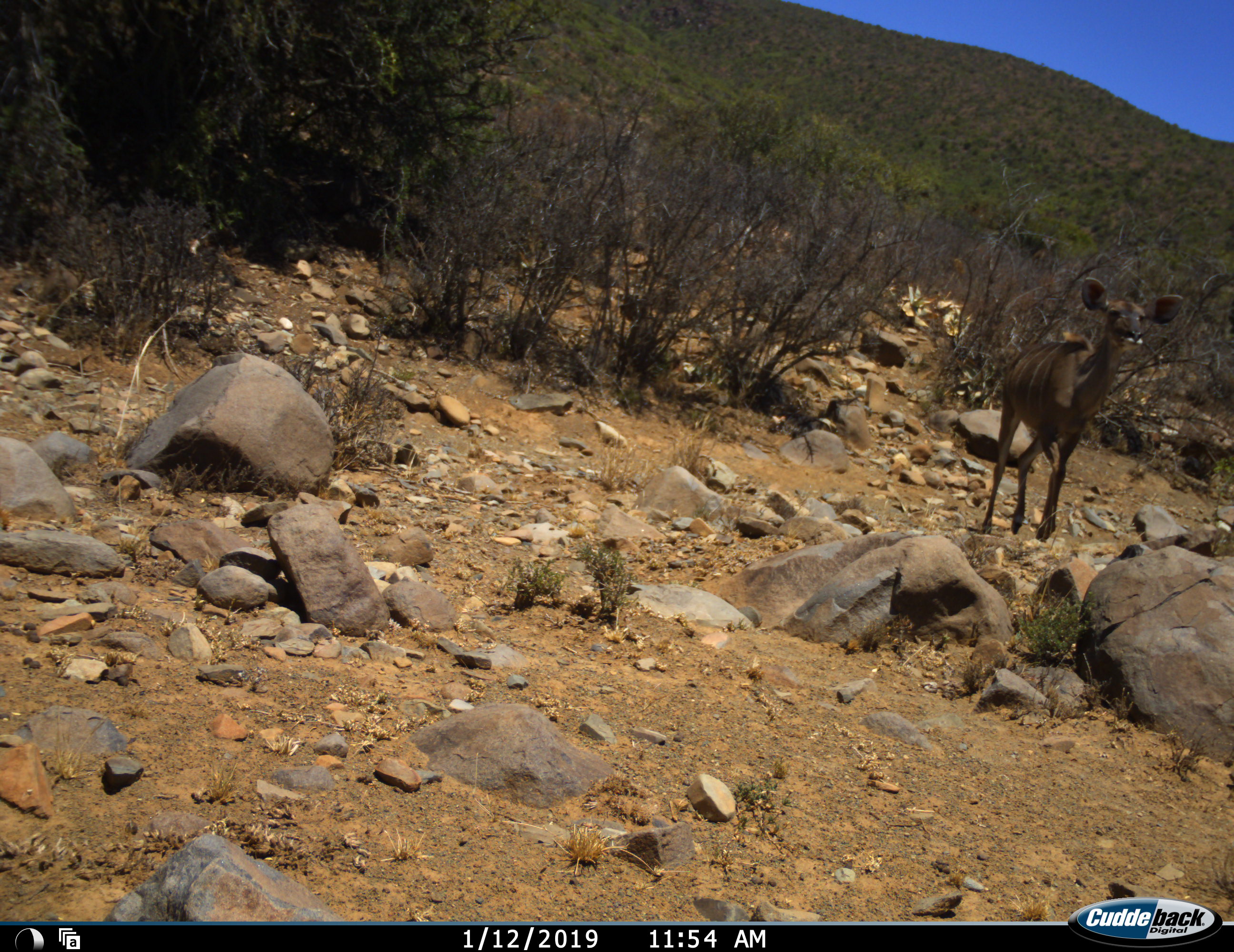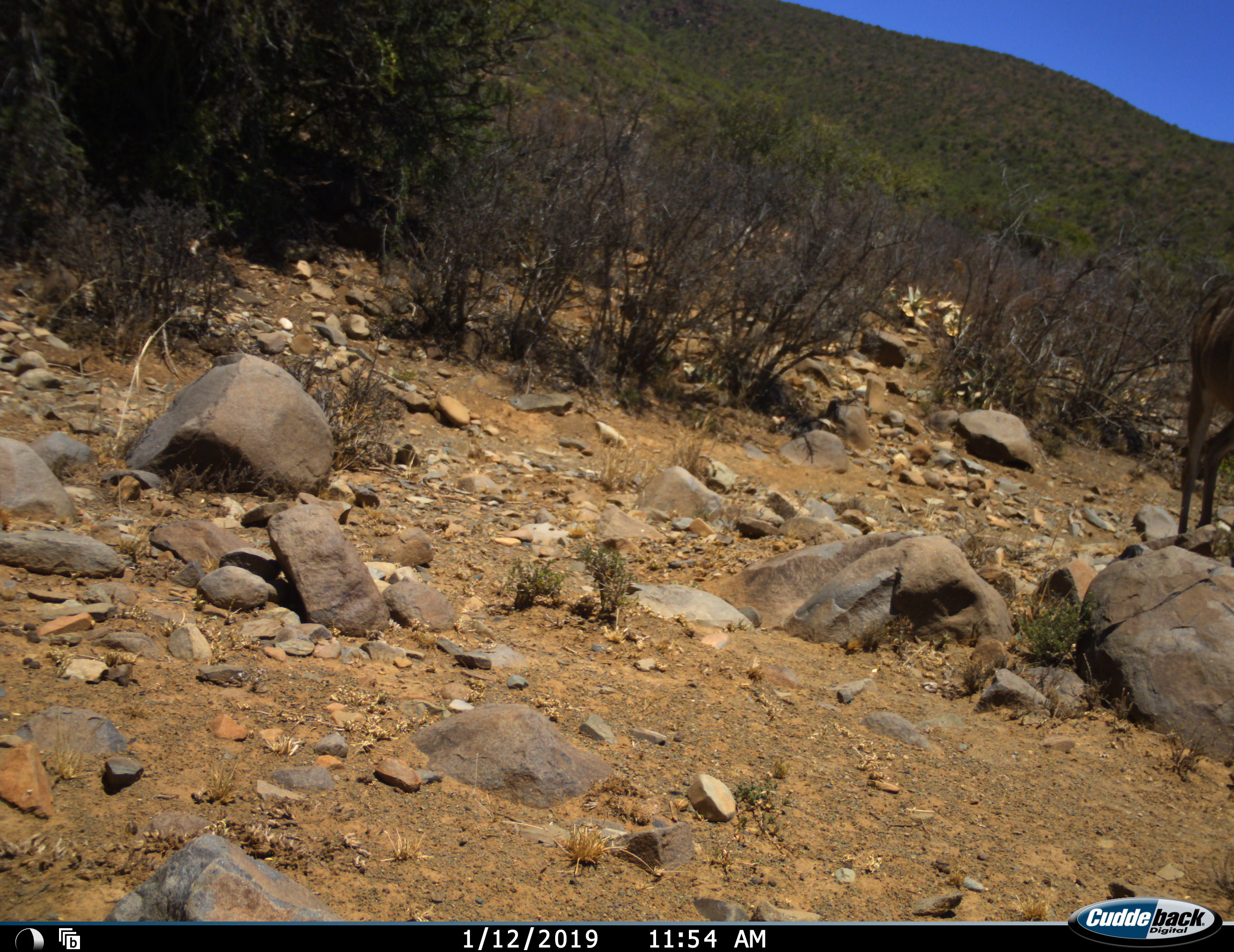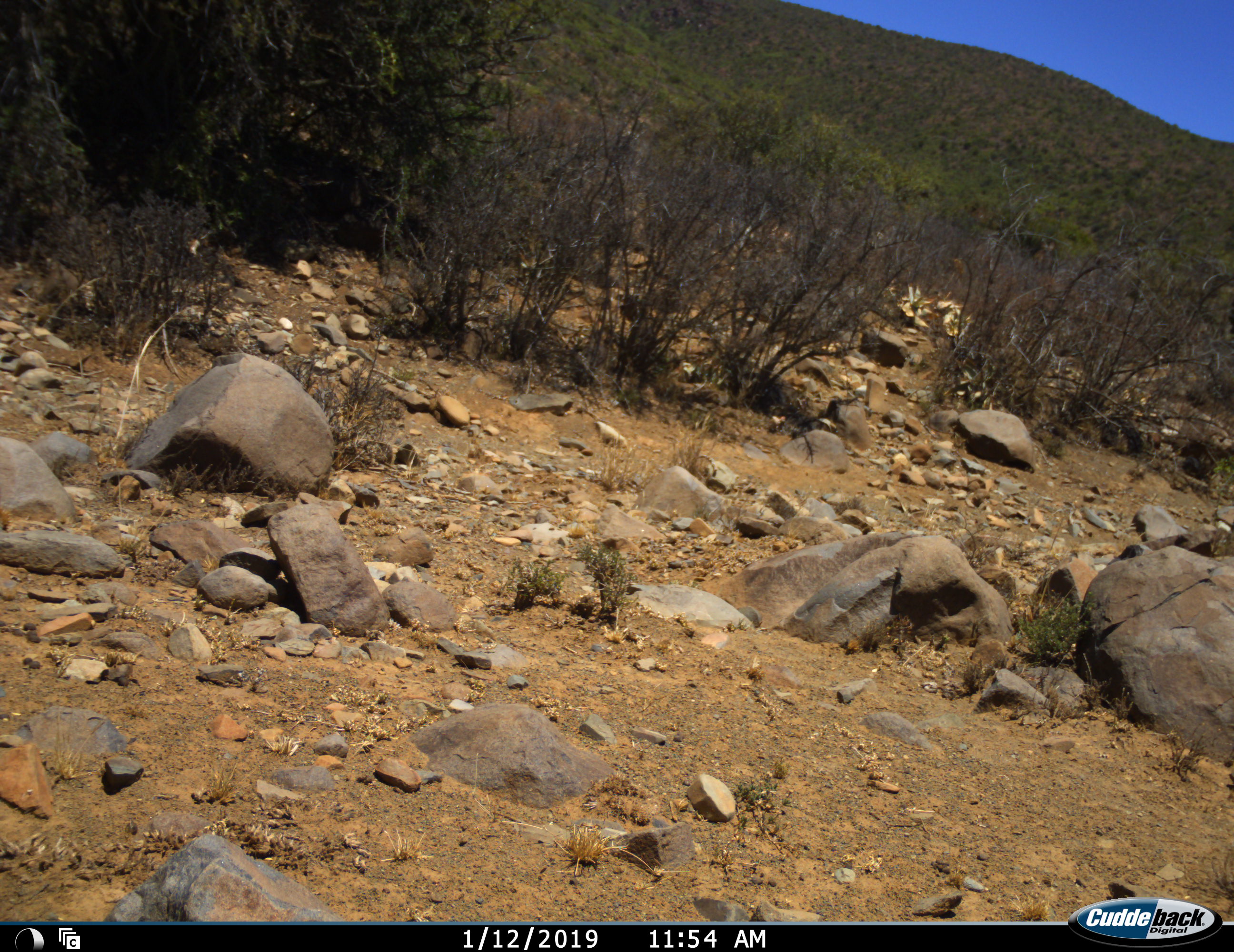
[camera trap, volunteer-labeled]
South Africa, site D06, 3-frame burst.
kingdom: Animalia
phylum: Chordata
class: Mammalia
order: Artiodactyla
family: Bovidae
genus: Tragelaphus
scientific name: Tragelaphus strepsiceros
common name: greater kudu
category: kudu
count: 1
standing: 12%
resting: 0%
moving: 88%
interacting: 0%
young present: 12%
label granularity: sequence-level